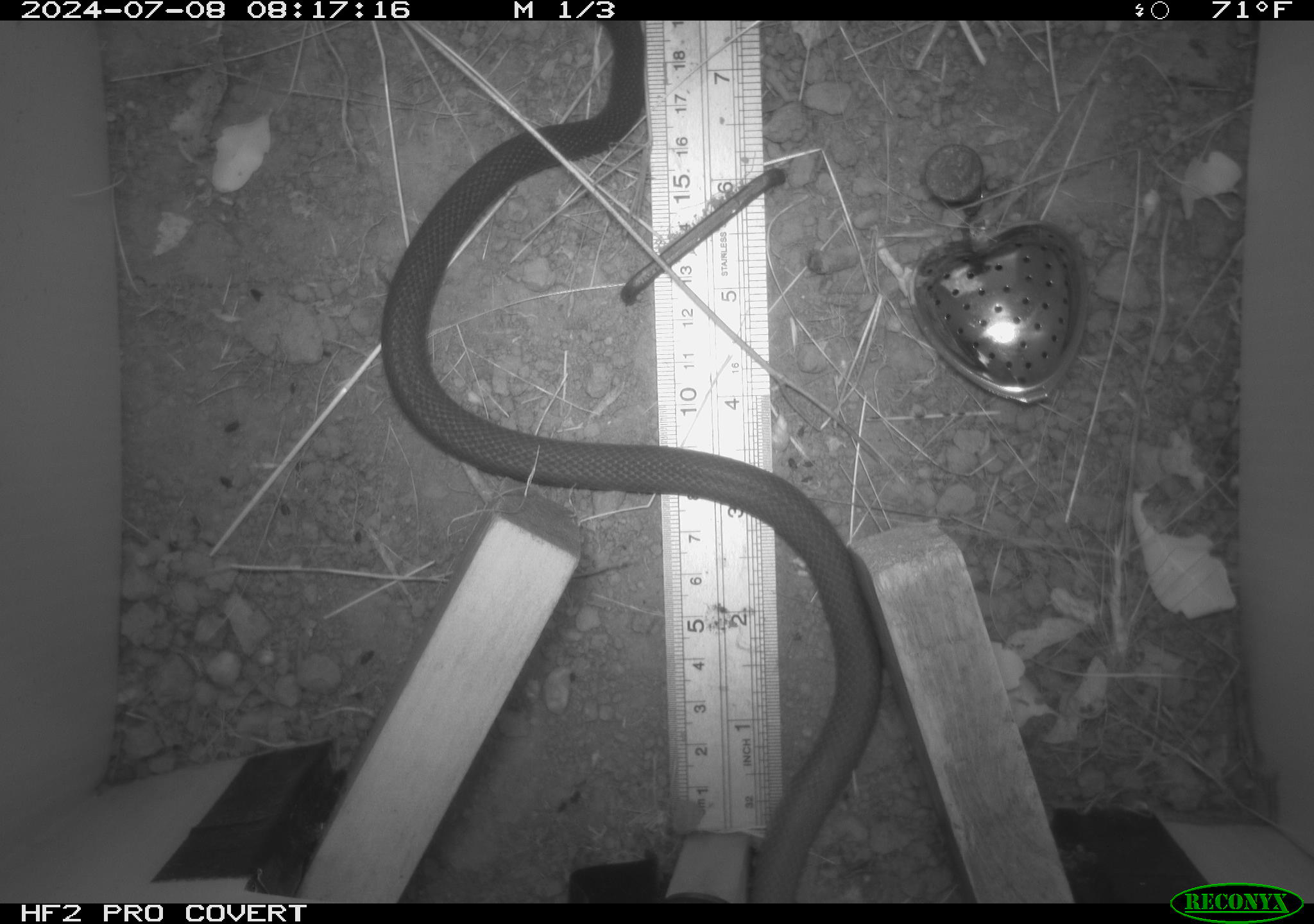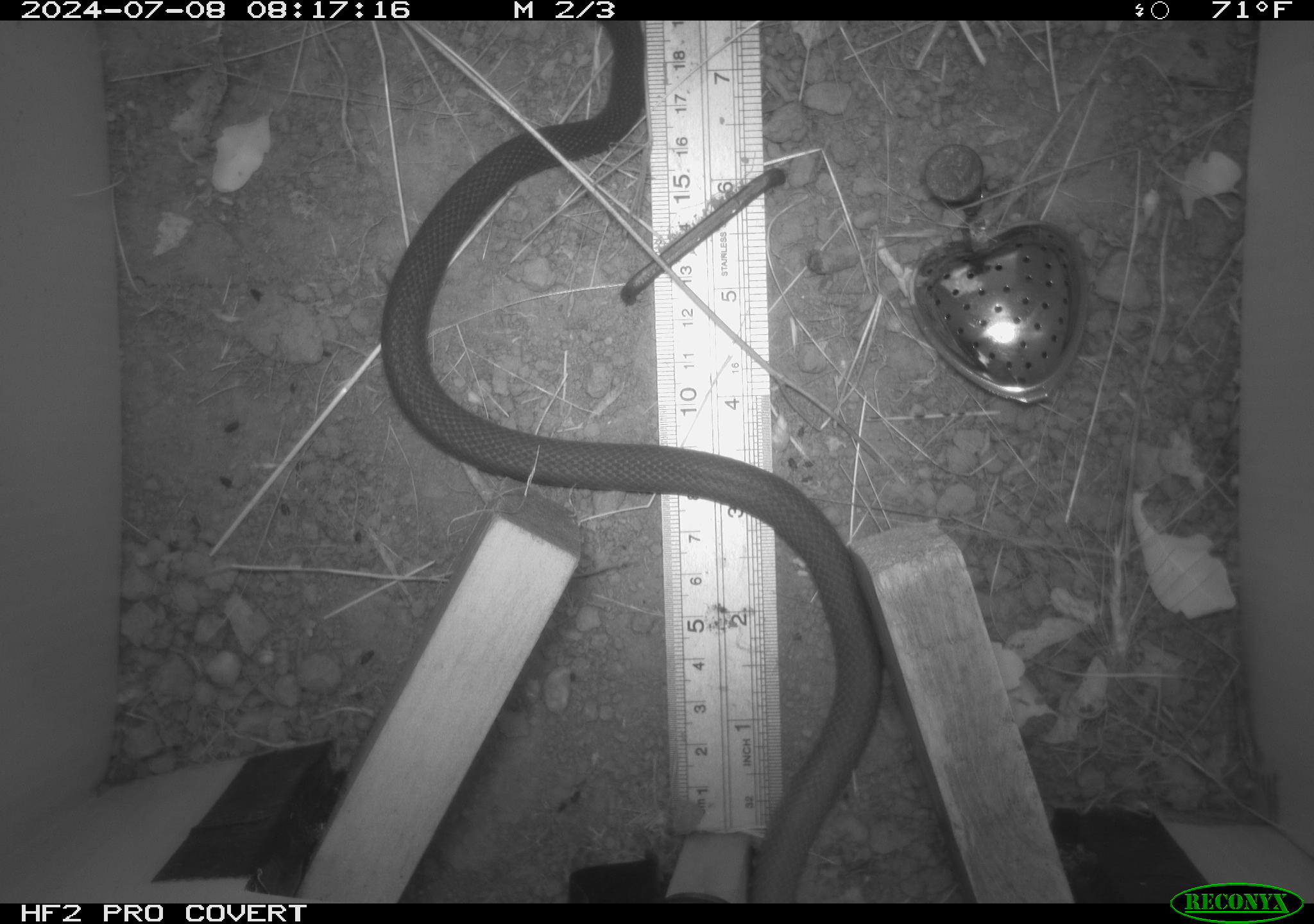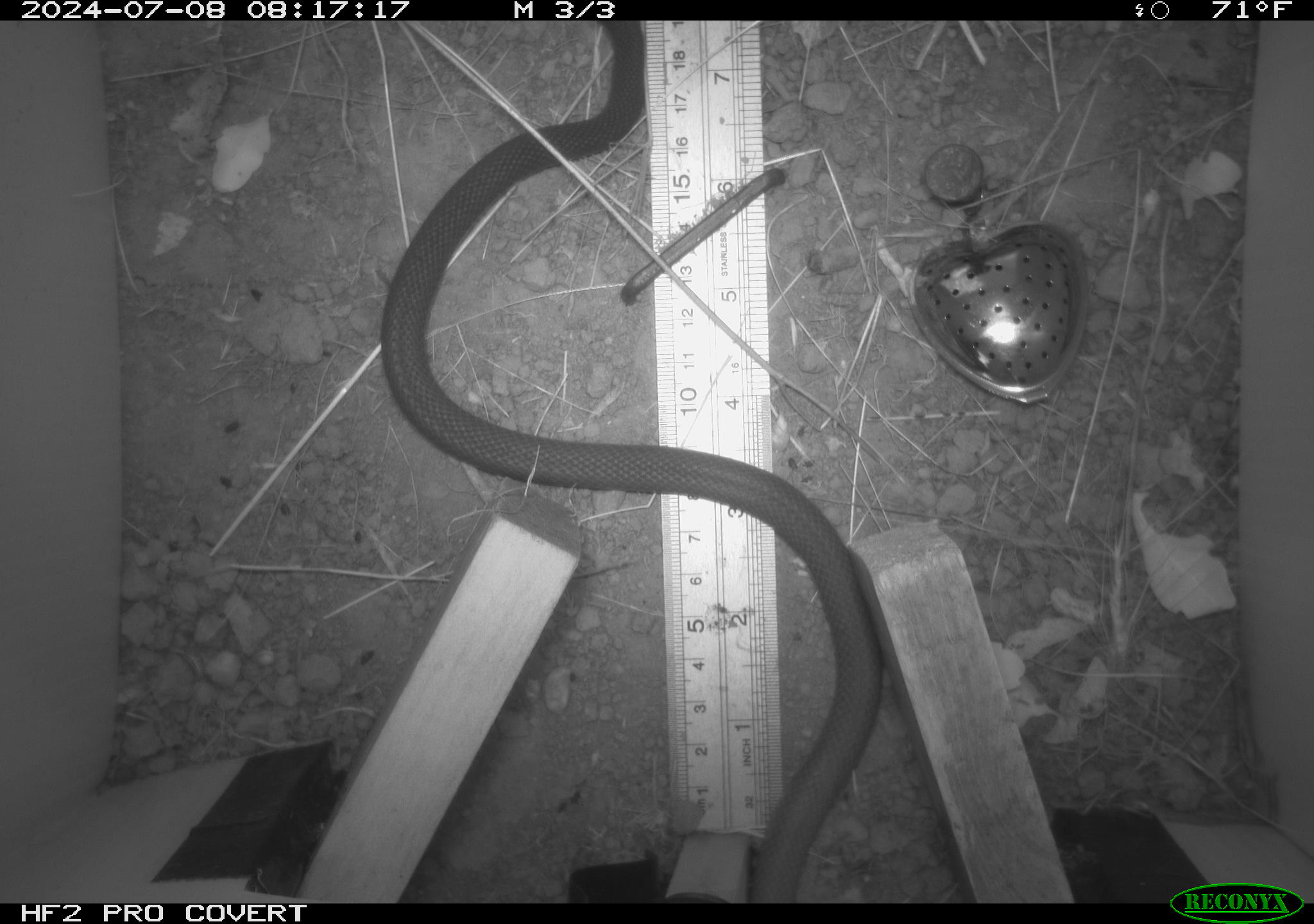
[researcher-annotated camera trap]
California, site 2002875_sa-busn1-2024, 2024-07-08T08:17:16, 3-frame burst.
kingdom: Animalia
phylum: Chordata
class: Reptilia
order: Squamata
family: Colubridae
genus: Coluber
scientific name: Coluber constrictor mormon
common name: western yellow-bellied racer